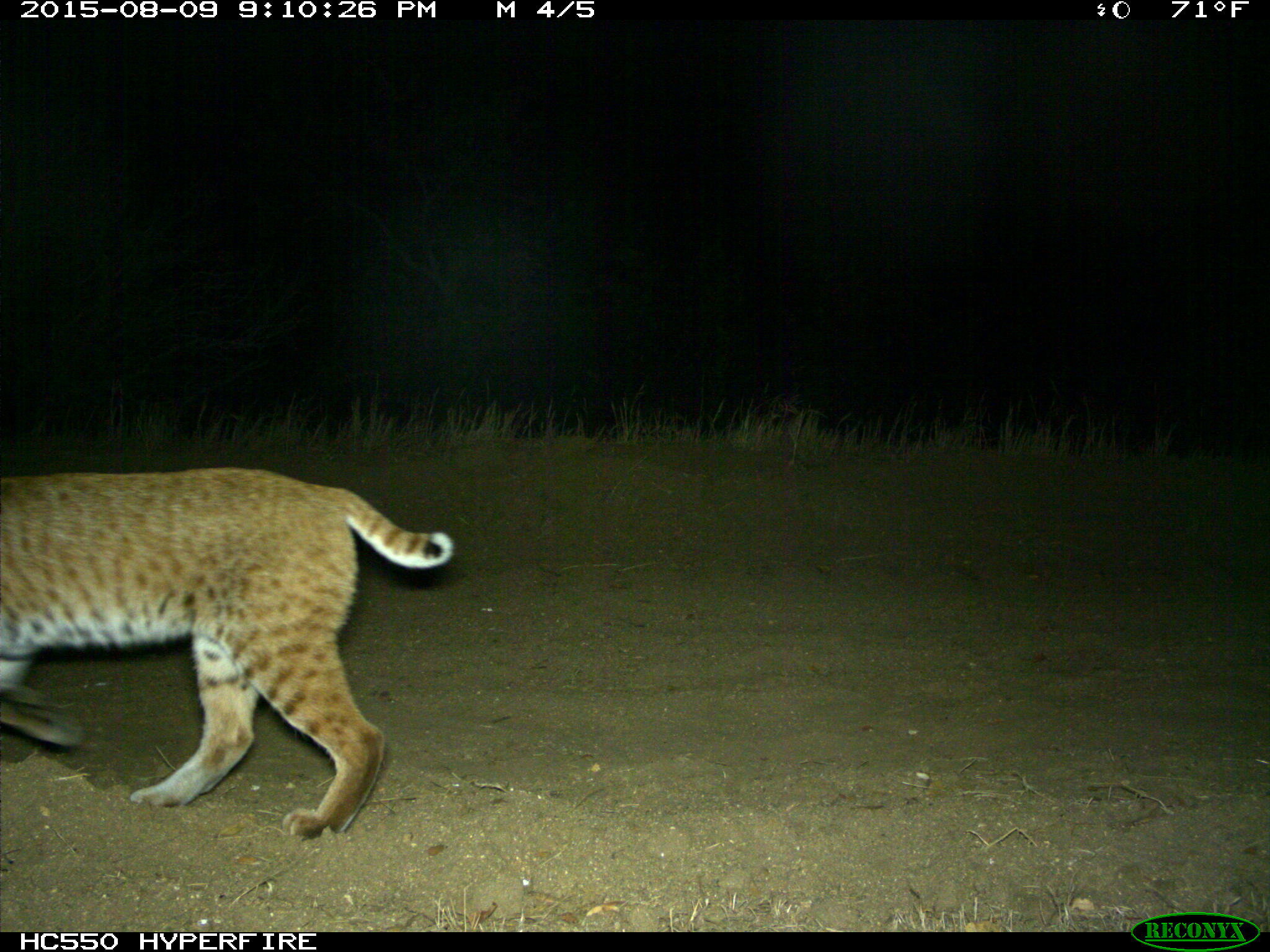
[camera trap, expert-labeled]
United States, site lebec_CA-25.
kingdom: Animalia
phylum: Chordata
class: Mammalia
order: Carnivora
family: Felidae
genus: Lynx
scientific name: Lynx rufus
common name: bobcat